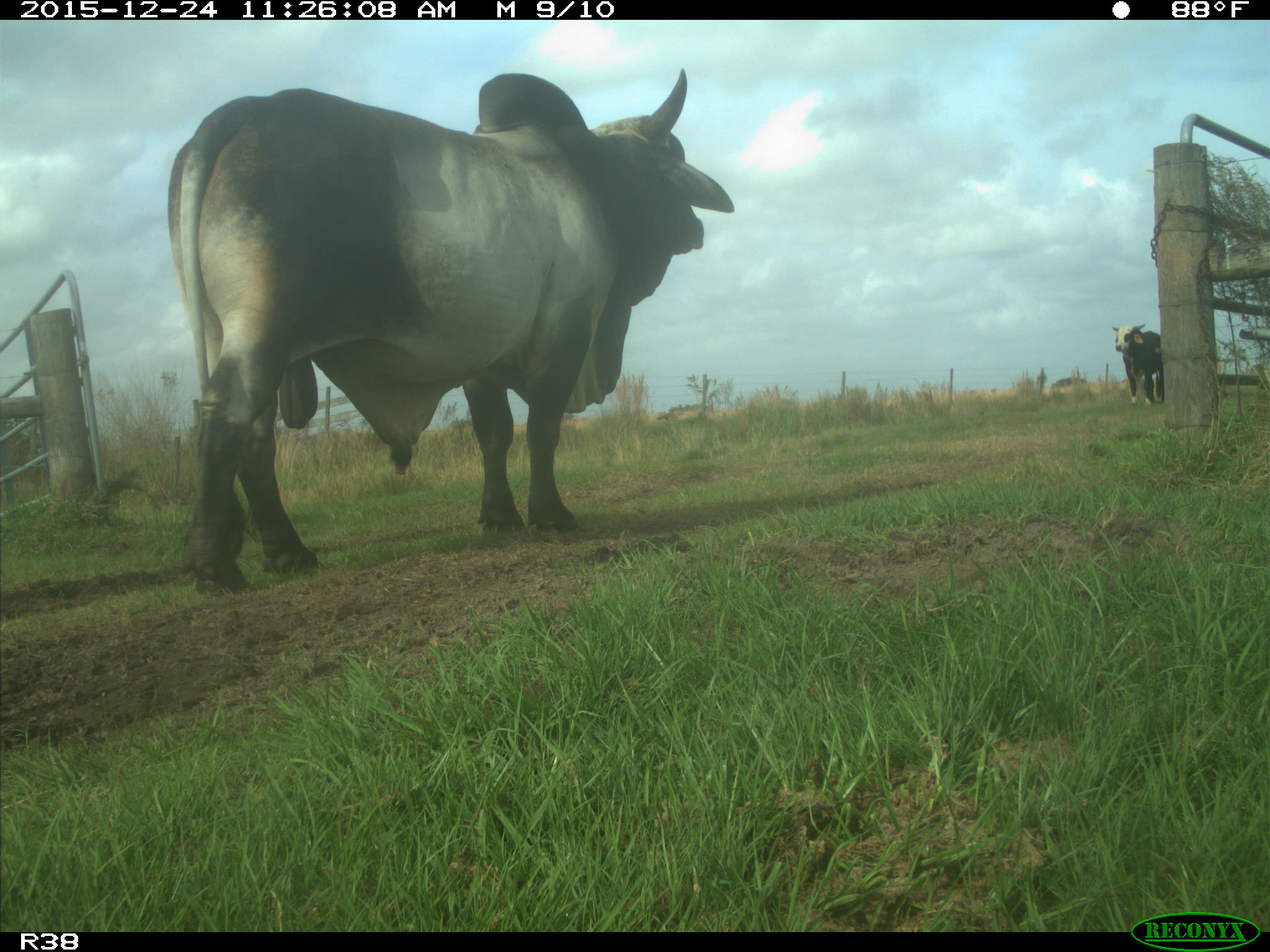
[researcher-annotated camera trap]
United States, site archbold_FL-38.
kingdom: Animalia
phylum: Chordata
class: Mammalia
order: Artiodactyla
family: Bovidae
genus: Bos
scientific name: Bos taurus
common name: domestic cow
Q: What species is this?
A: Bos taurus (domestic cow).